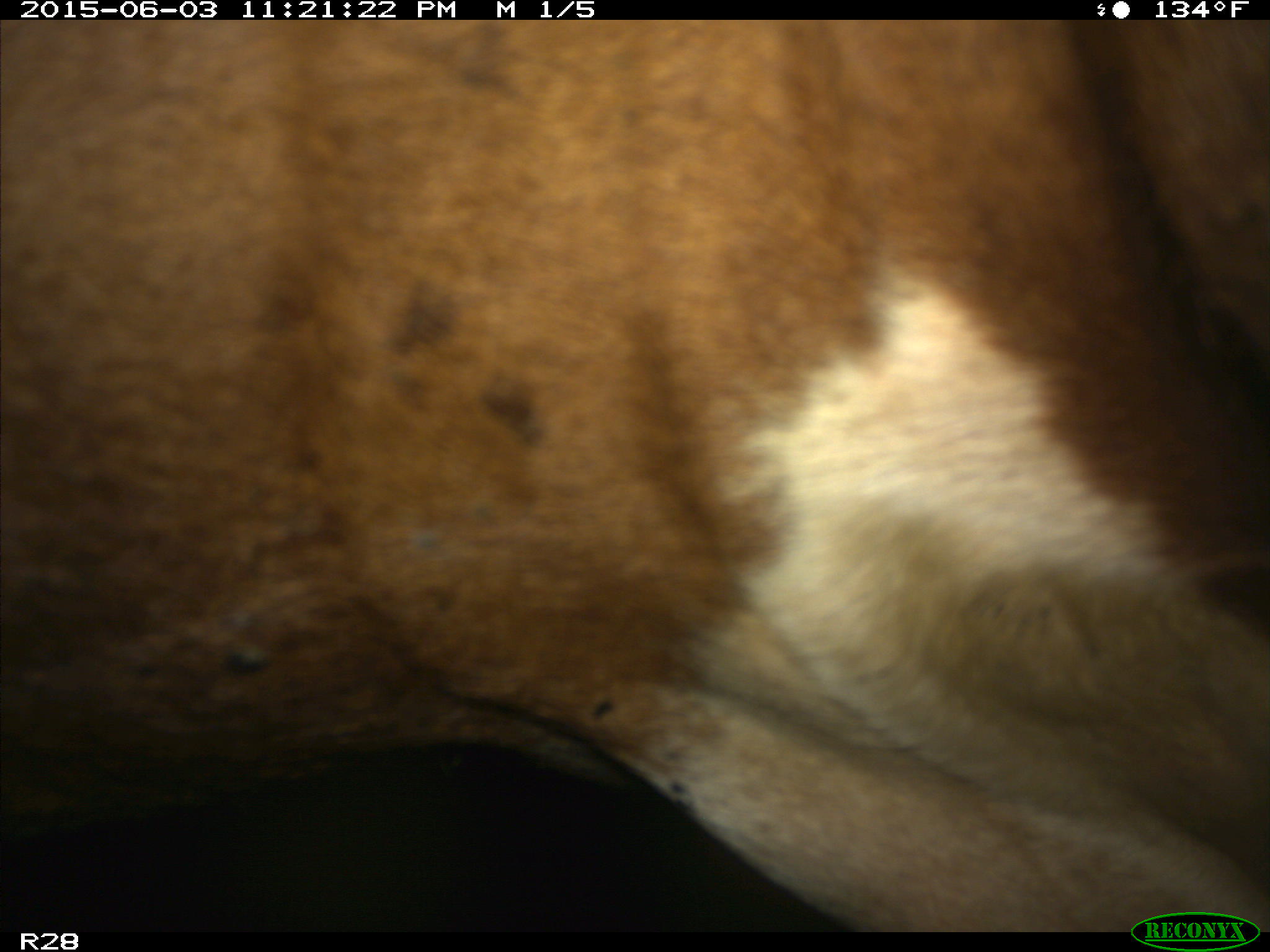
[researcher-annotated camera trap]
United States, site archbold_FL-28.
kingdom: Animalia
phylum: Chordata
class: Mammalia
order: Artiodactyla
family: Bovidae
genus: Bos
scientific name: Bos taurus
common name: domestic cow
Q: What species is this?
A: Bos taurus (domestic cow).